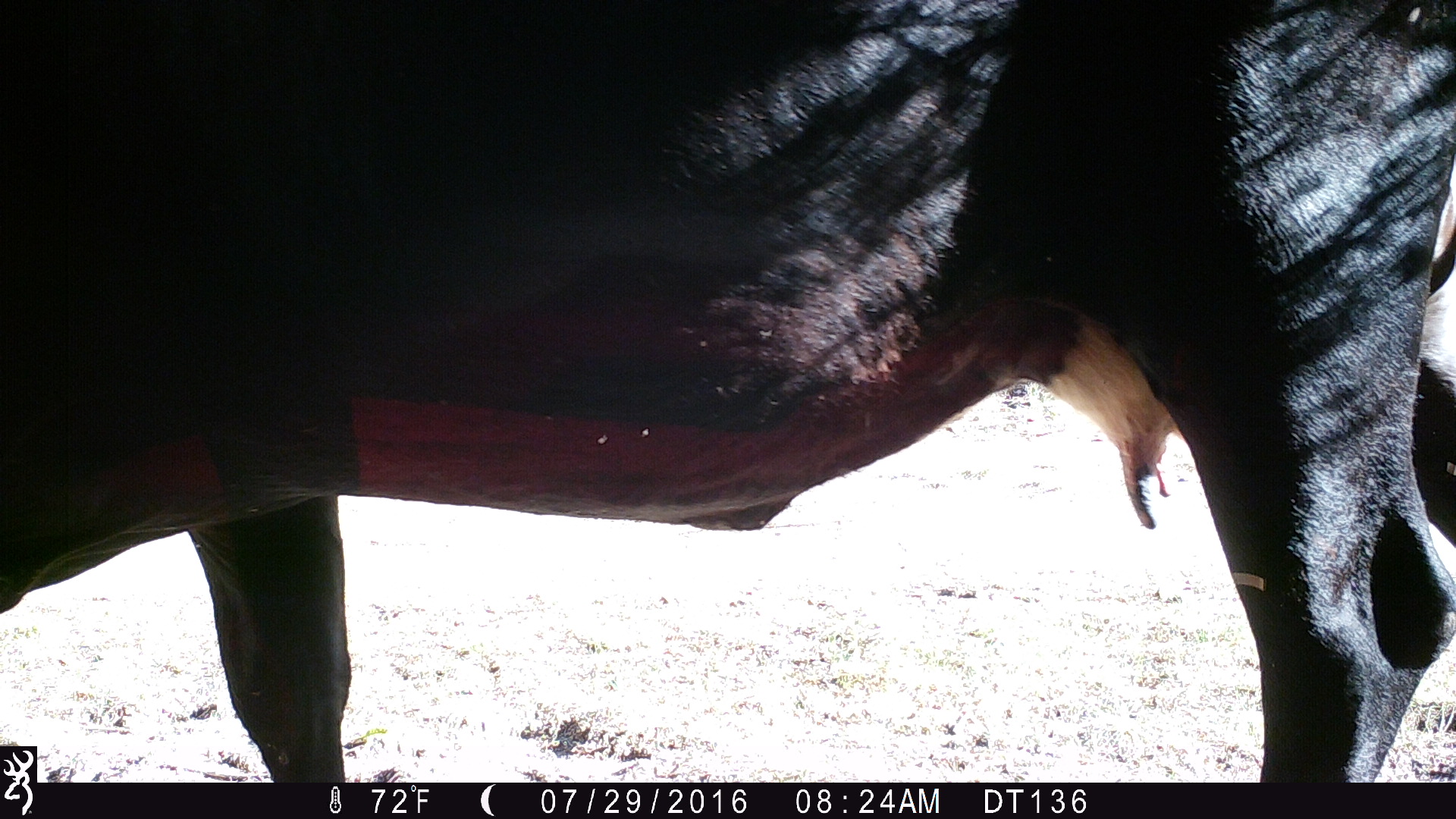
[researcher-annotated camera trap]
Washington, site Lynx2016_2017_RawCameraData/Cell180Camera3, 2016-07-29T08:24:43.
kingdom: Animalia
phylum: Chordata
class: Mammalia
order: Artiodactyla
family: Bovidae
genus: Bos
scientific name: Bos taurus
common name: domestic cattle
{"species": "domestic cattle (Bos taurus)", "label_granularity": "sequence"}